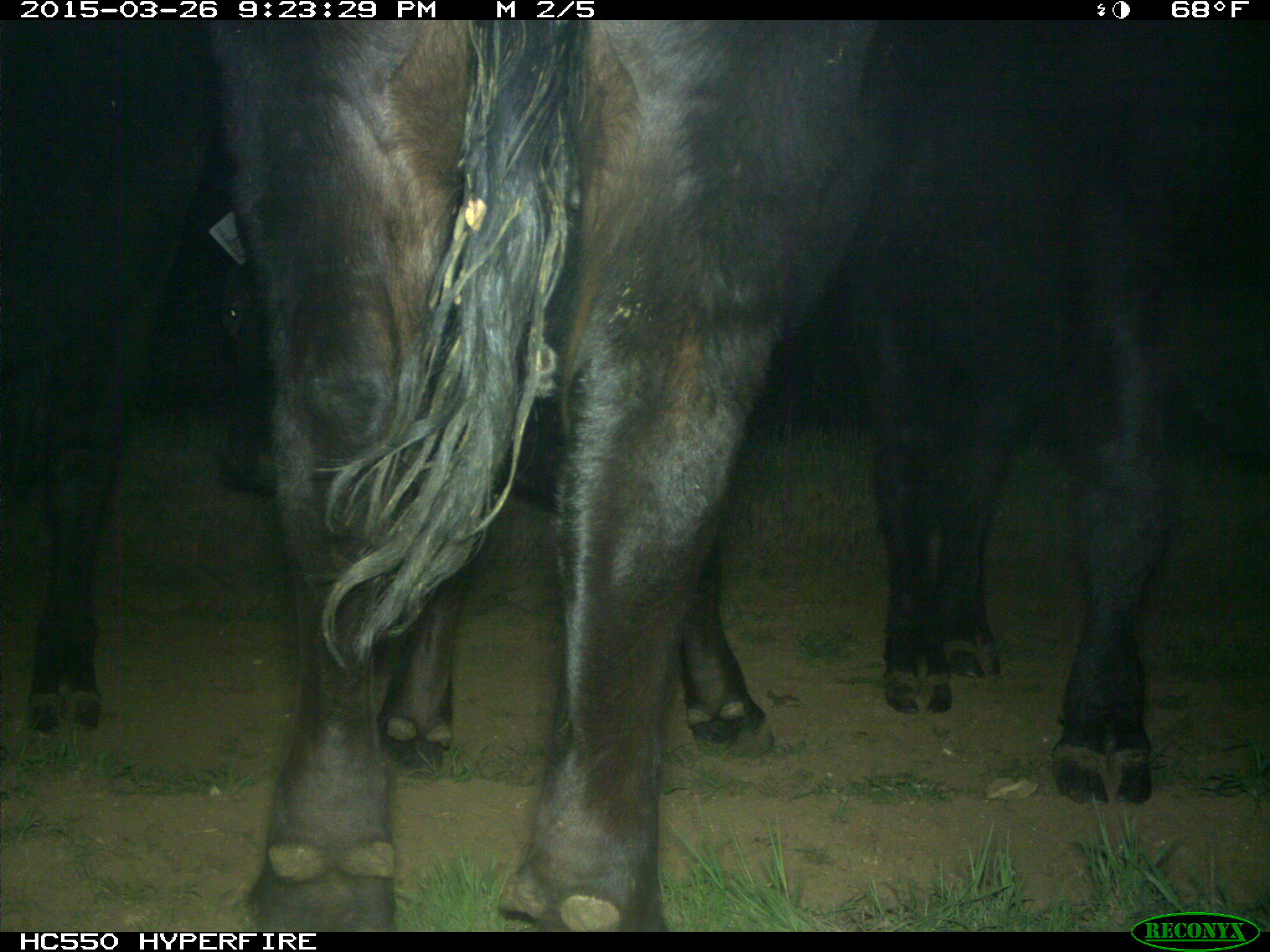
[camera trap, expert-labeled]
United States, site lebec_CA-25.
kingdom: Animalia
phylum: Chordata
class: Mammalia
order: Artiodactyla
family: Bovidae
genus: Bos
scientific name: Bos taurus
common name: domestic cow